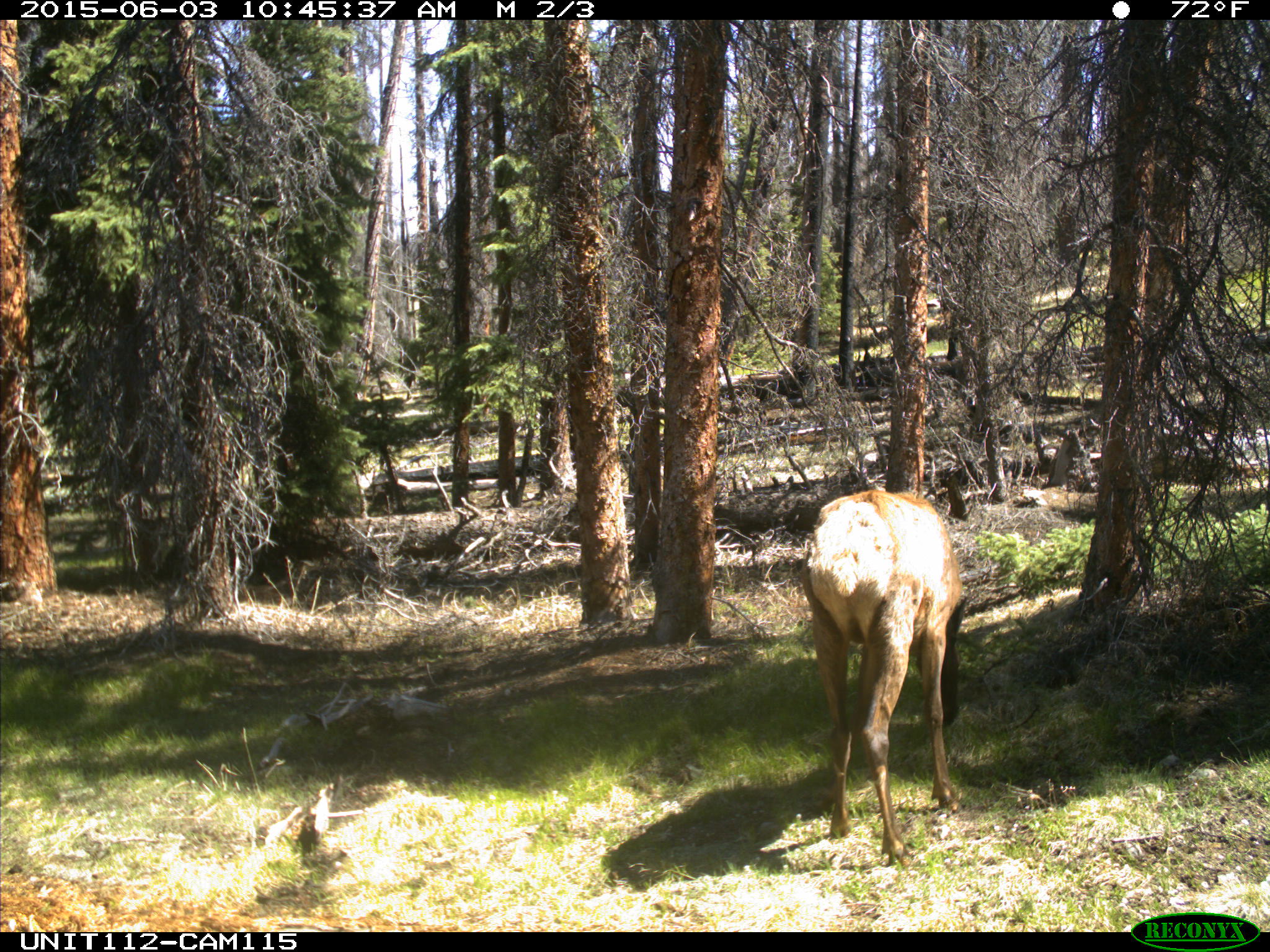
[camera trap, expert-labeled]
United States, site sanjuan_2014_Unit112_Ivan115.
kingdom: Animalia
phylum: Chordata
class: Mammalia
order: Artiodactyla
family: Cervidae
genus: Cervus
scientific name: Cervus elaphus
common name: red deer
Cervus elaphus (red deer).